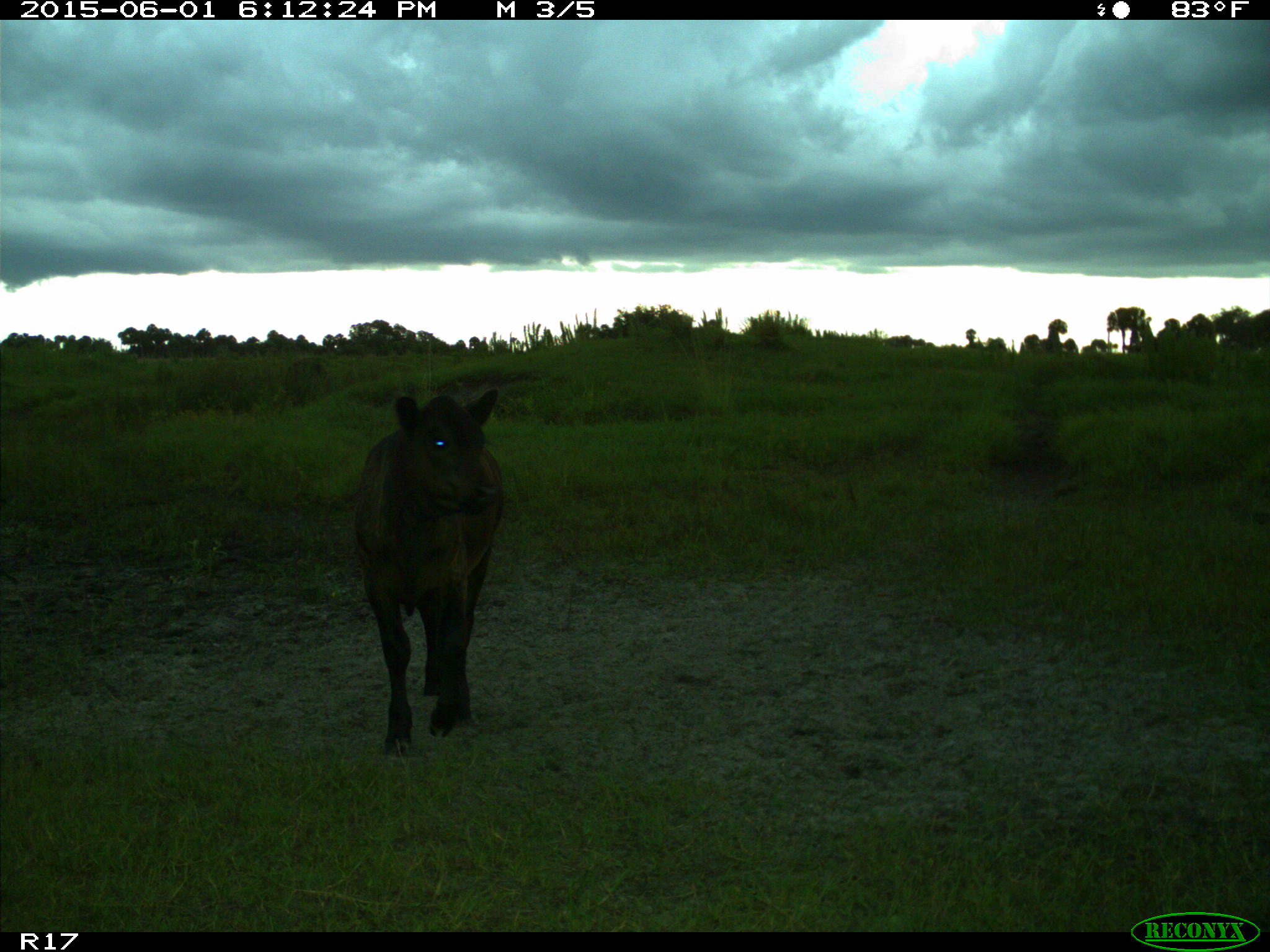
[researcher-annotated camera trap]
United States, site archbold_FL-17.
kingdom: Animalia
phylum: Chordata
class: Mammalia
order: Artiodactyla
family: Bovidae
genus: Bos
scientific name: Bos taurus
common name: domestic cow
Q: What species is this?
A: Bos taurus (domestic cow).